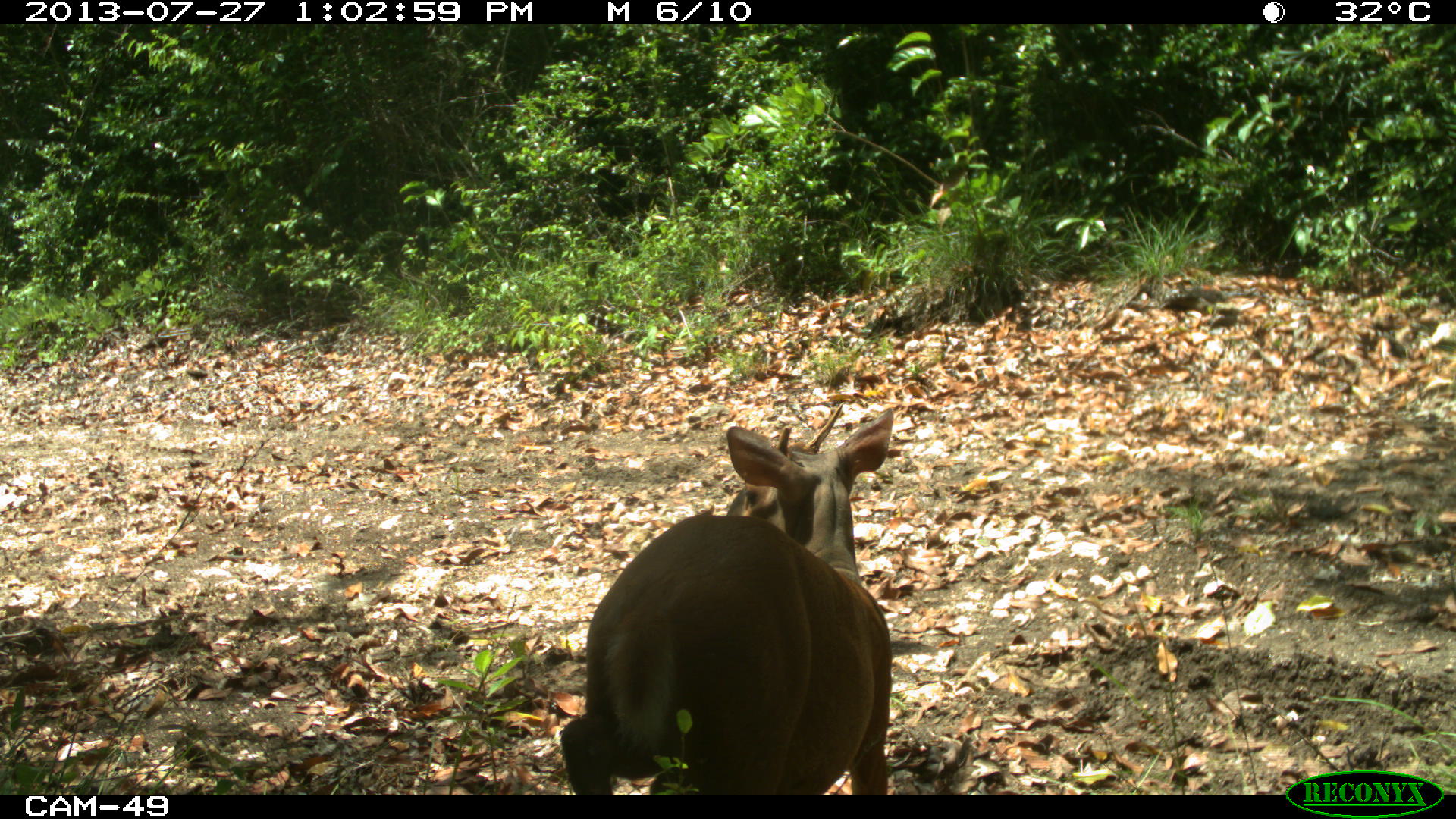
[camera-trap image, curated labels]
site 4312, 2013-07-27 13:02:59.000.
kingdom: Animalia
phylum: Chordata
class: Mammalia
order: Artiodactyla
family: Cervidae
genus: Mazama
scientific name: Mazama temama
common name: central american red brocket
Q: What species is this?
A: Mazama temama (central american red brocket).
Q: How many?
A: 1.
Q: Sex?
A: Male.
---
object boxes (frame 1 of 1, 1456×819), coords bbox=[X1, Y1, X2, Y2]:
mazama temama: bbox=[558, 401, 895, 794]